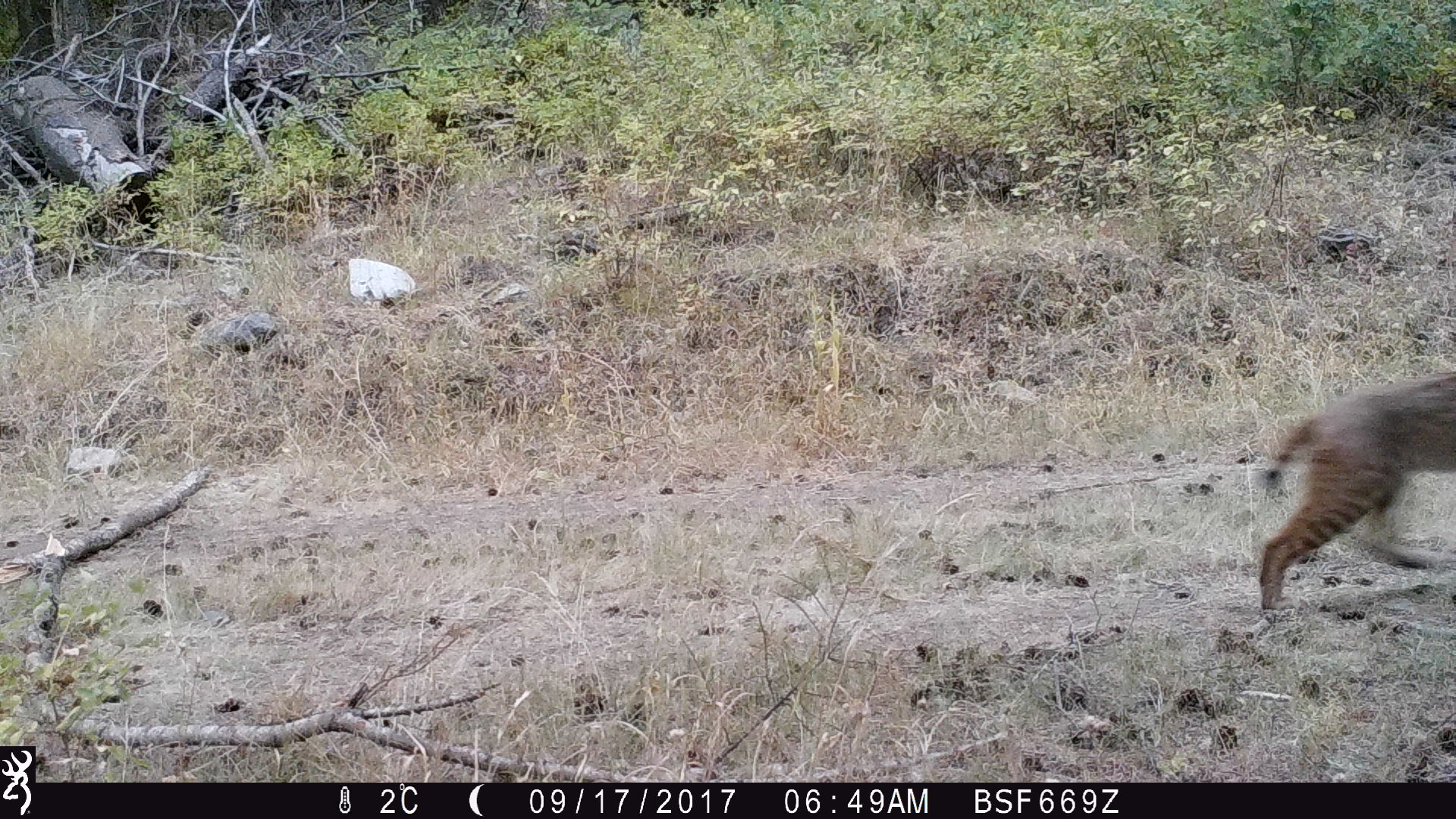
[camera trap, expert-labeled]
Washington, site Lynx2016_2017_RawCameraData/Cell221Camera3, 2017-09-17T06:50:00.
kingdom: Animalia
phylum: Chordata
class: Mammalia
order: Carnivora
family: Felidae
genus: Lynx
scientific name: Lynx rufus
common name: bobcat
Lynx rufus (bobcat). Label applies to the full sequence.